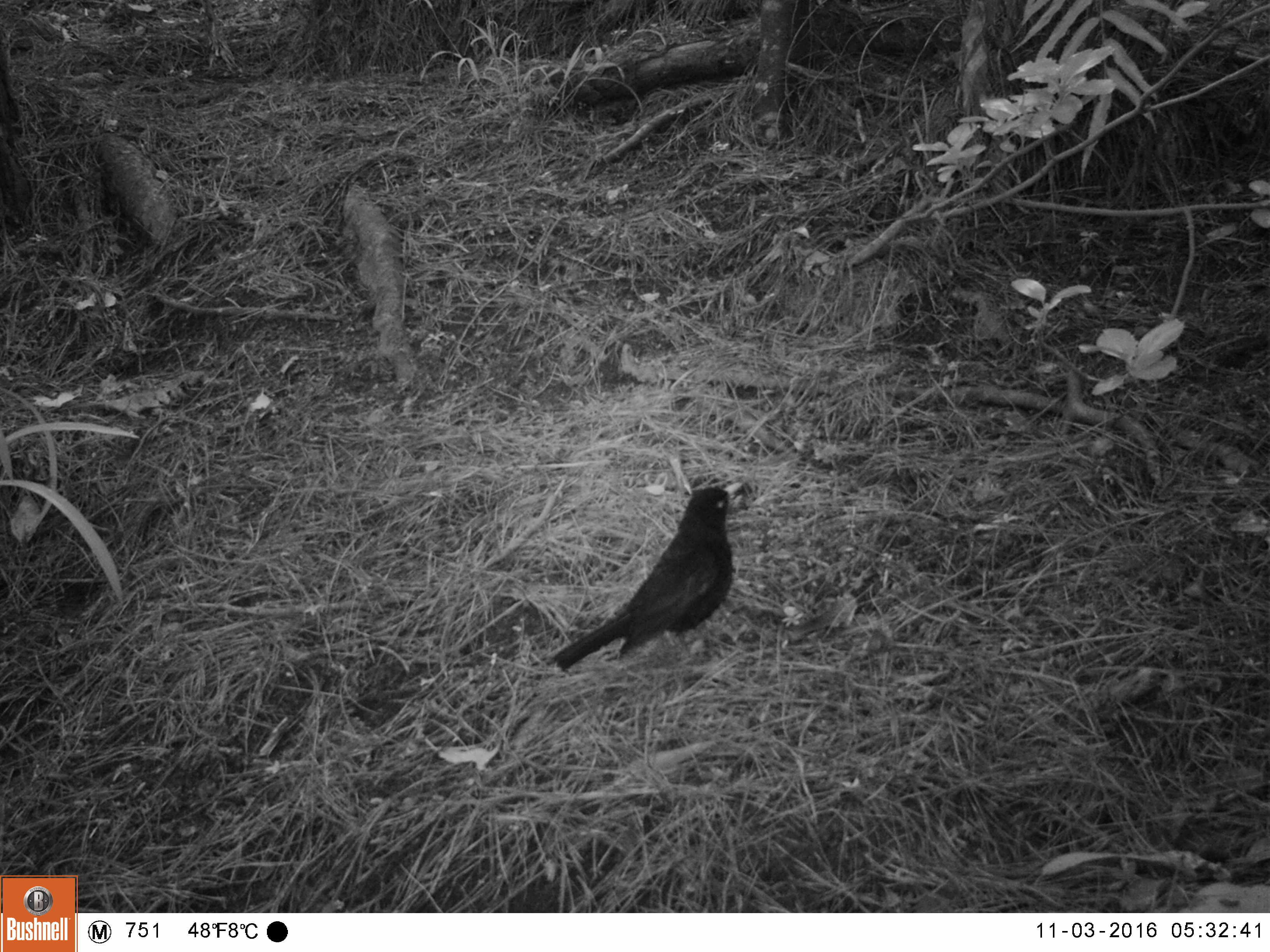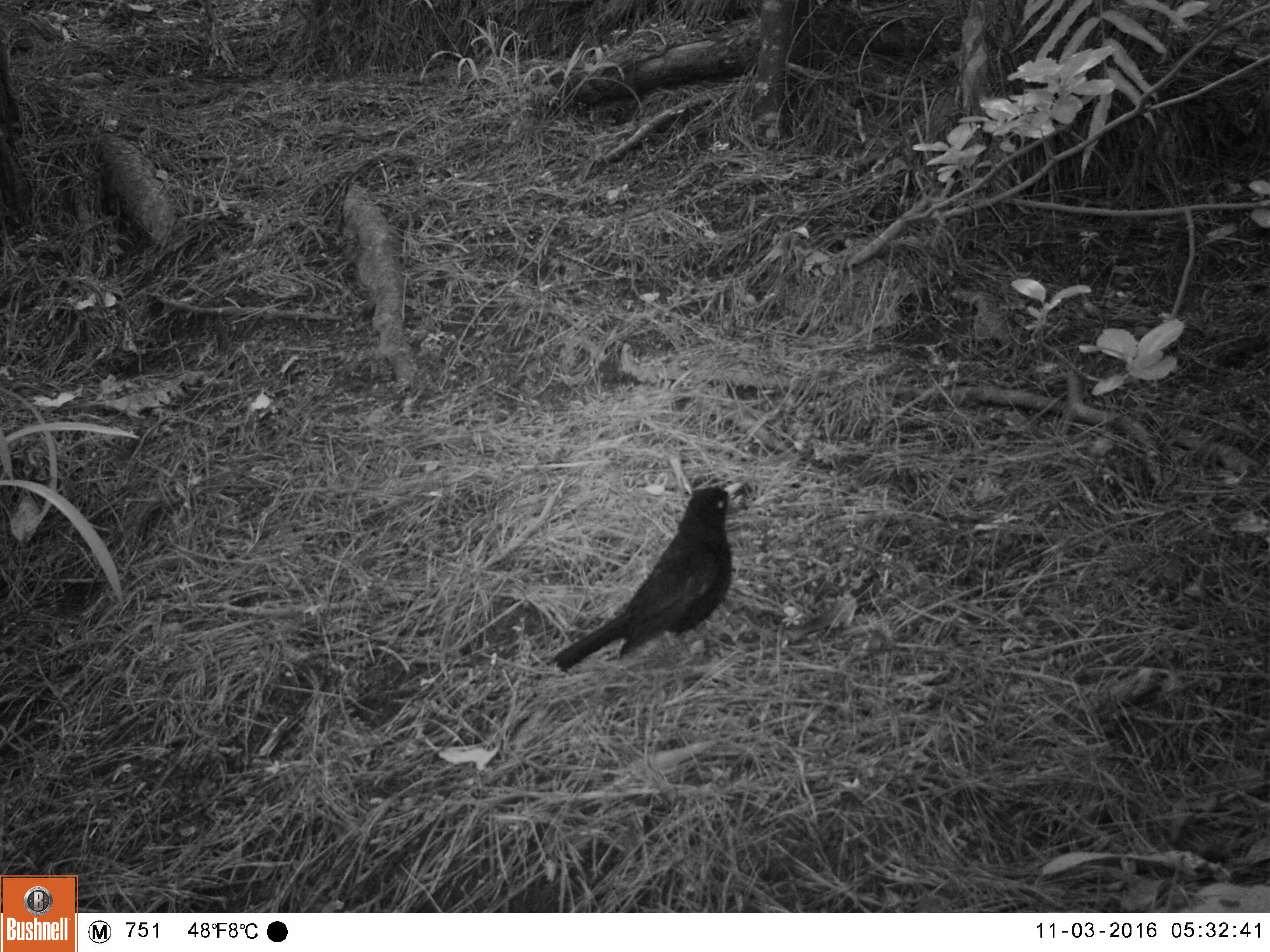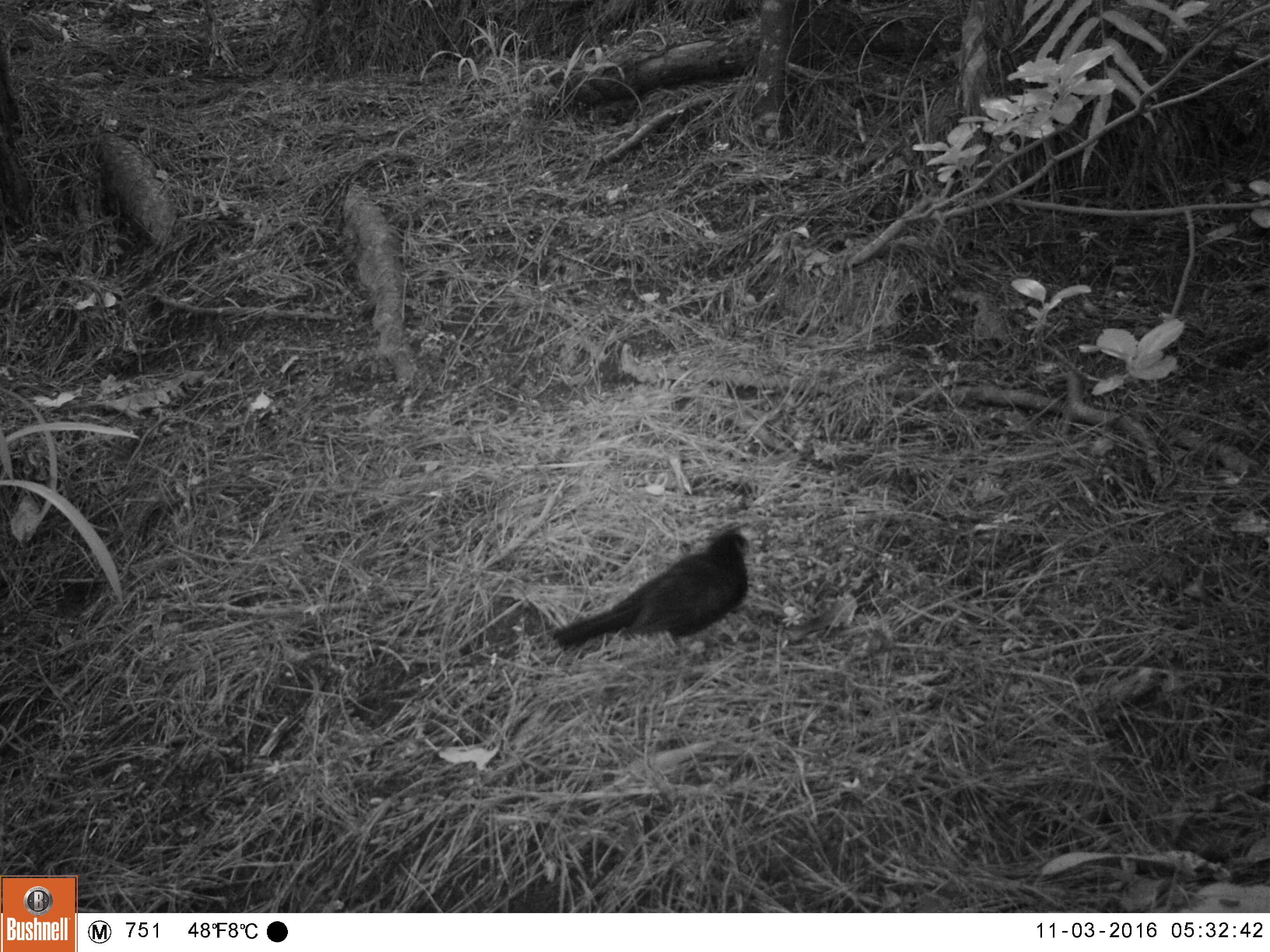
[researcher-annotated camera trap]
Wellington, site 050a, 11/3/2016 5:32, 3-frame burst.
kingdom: Animalia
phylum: Chordata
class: Aves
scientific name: Aves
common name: bird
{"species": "bird (Aves)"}